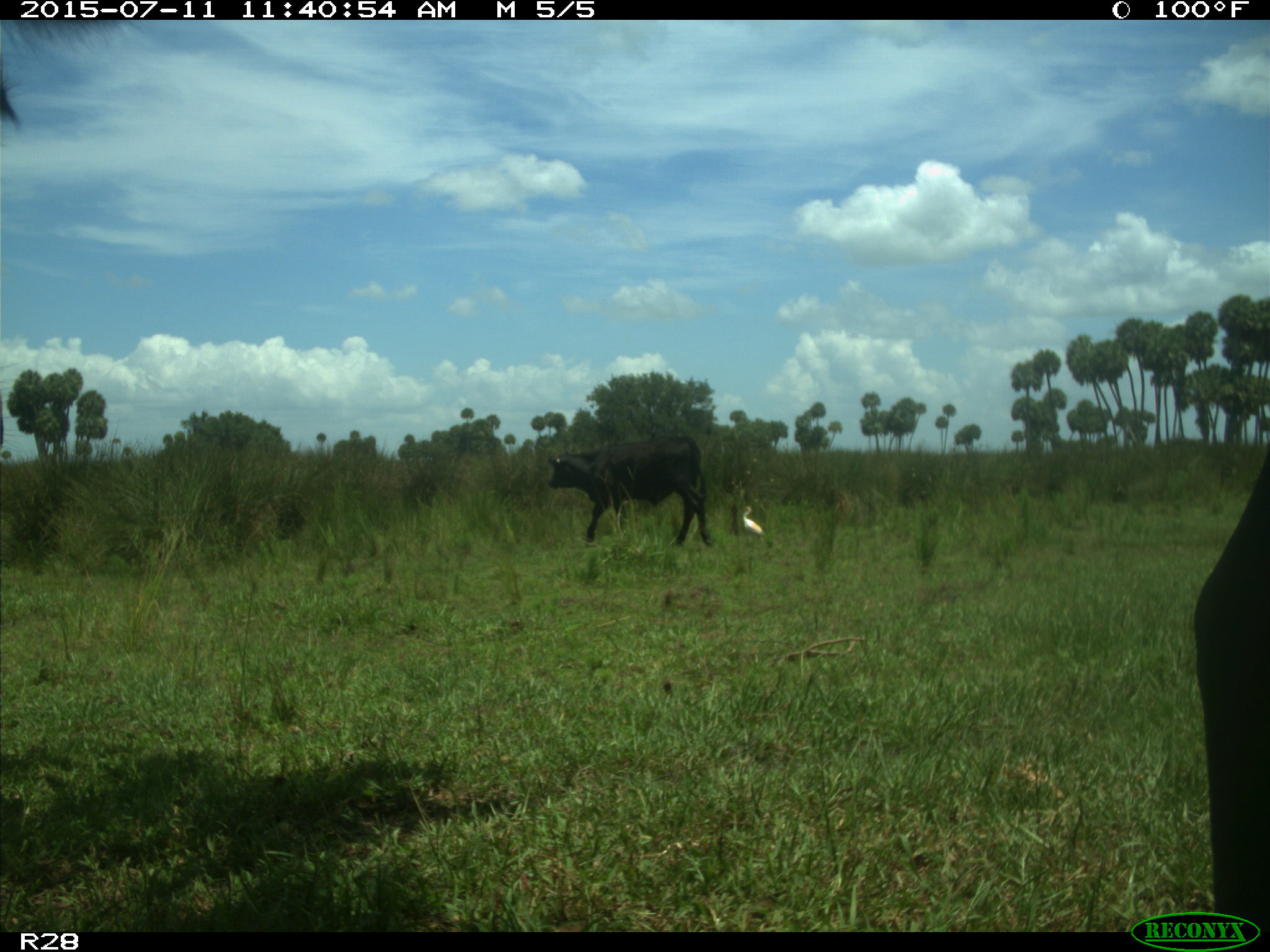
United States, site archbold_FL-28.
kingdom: Animalia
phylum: Chordata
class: Mammalia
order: Artiodactyla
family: Bovidae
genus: Bos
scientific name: Bos taurus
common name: domestic cow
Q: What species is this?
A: Bos taurus (domestic cow).